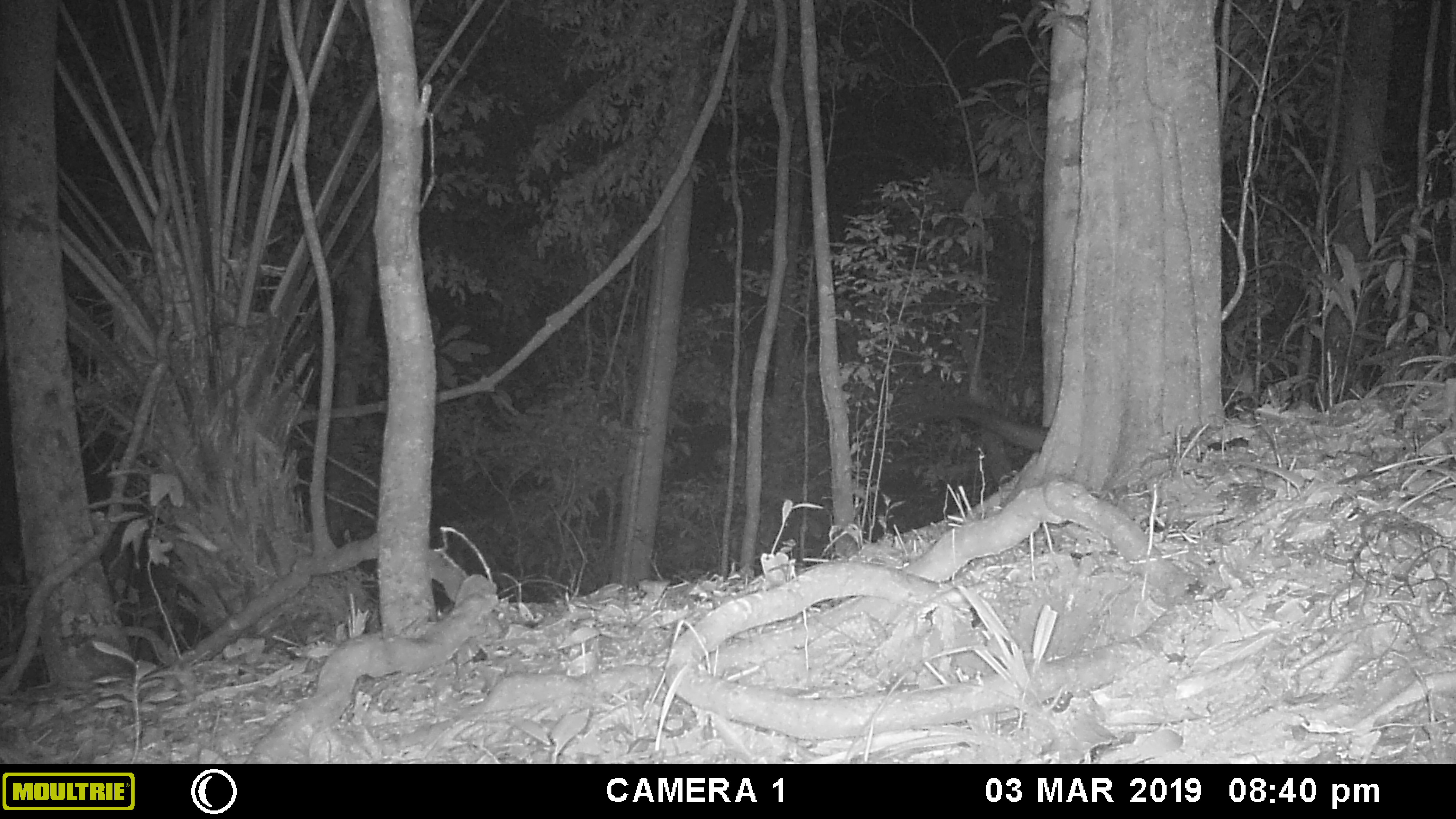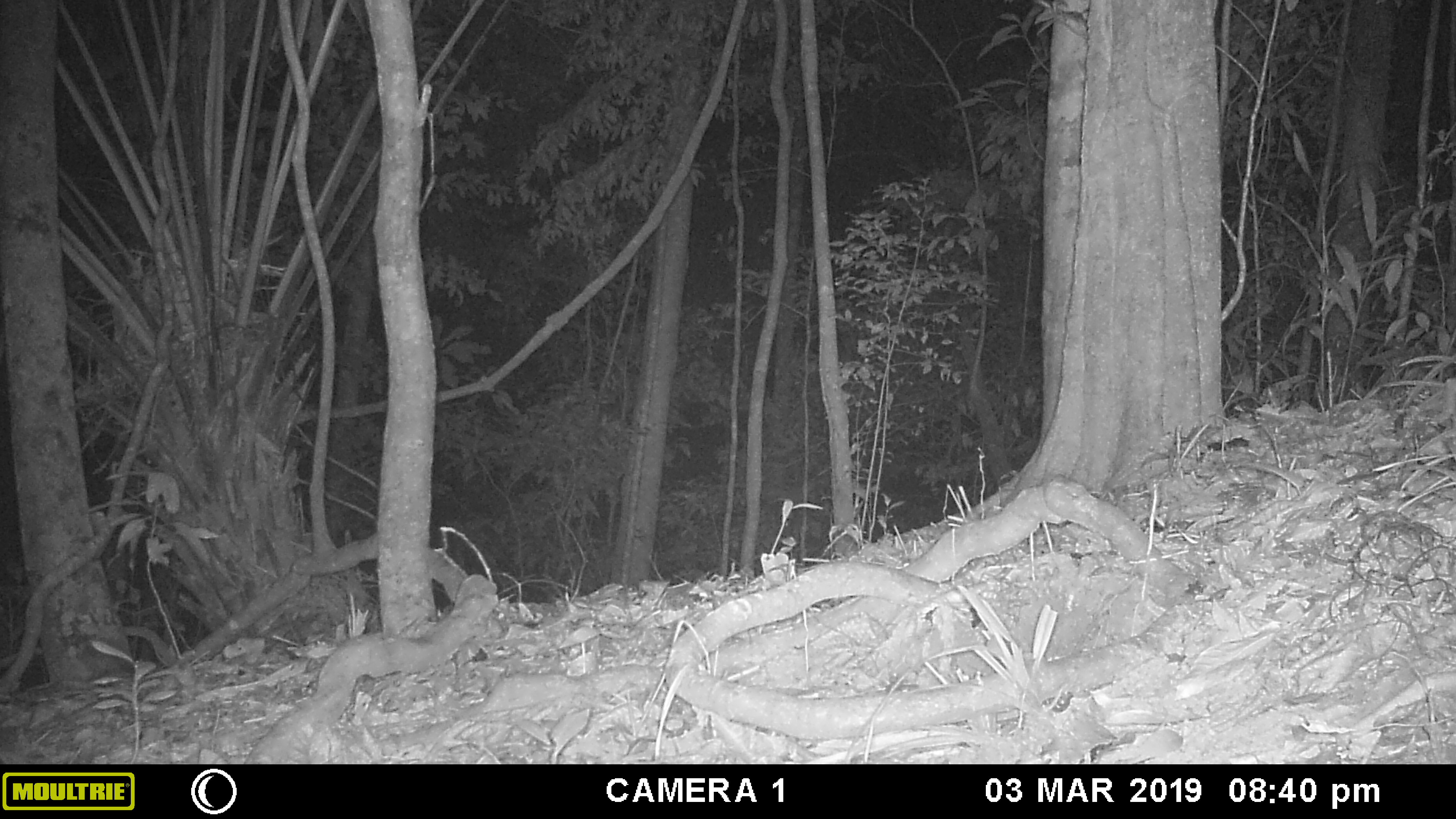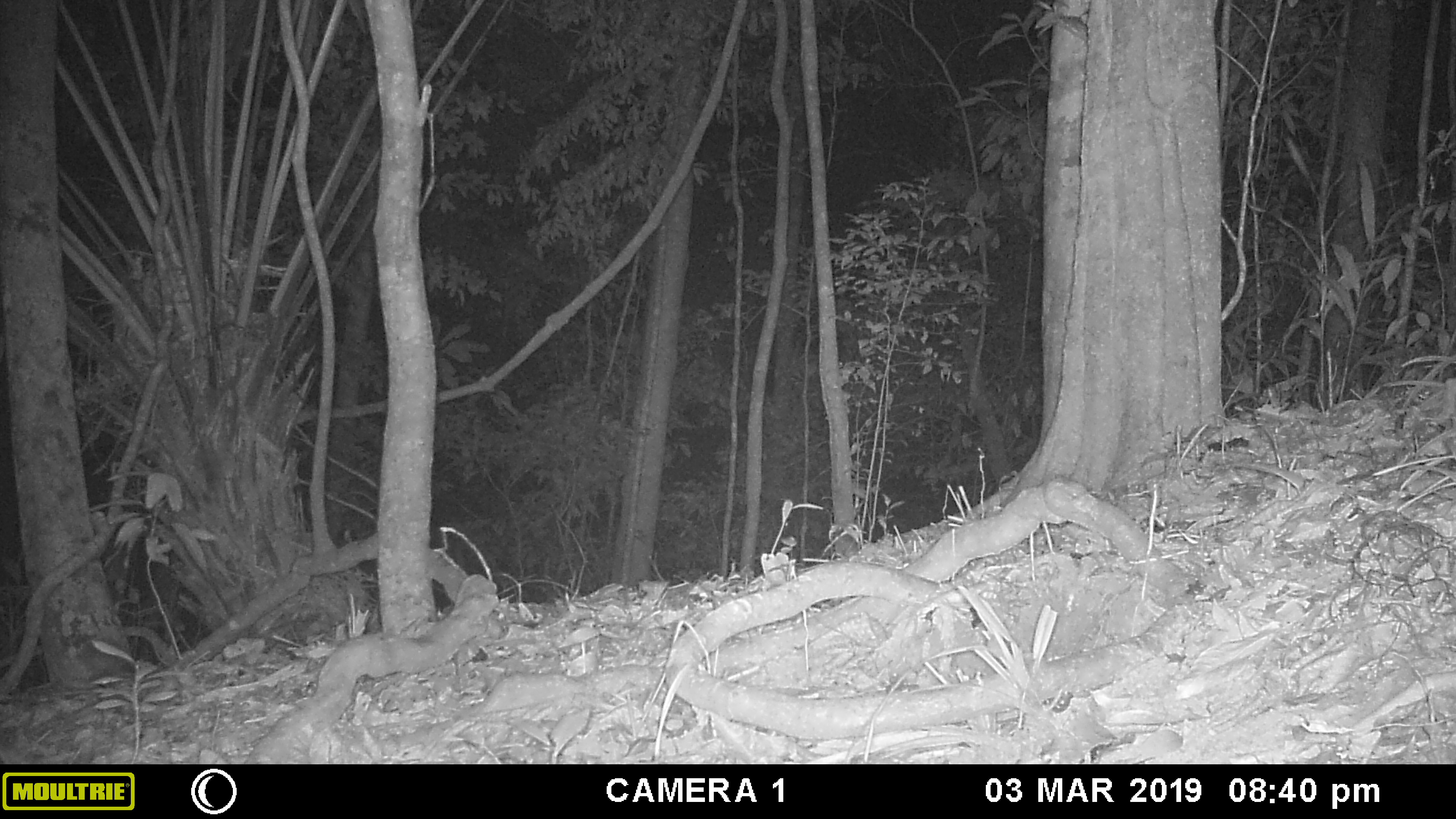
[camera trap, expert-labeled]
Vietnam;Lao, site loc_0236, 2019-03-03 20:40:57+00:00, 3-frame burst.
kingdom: Animalia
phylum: Chordata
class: Mammalia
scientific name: Mammalia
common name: mammal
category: unidentified small mammal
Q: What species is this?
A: Unidentified small mammal (mammal) (Mammalia).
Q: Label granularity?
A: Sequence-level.